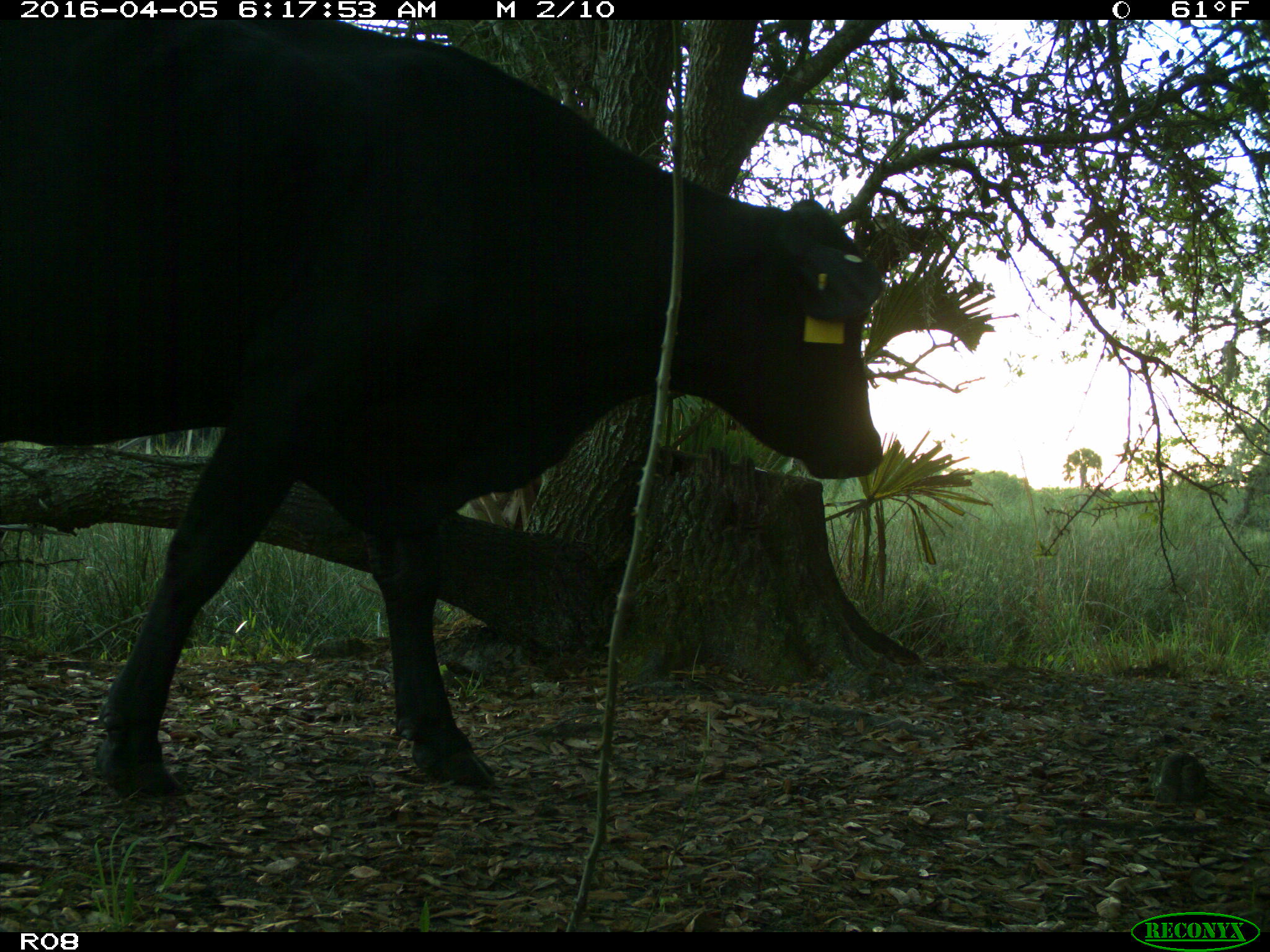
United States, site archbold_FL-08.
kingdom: Animalia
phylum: Chordata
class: Mammalia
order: Artiodactyla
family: Bovidae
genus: Bos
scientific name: Bos taurus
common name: domestic cow